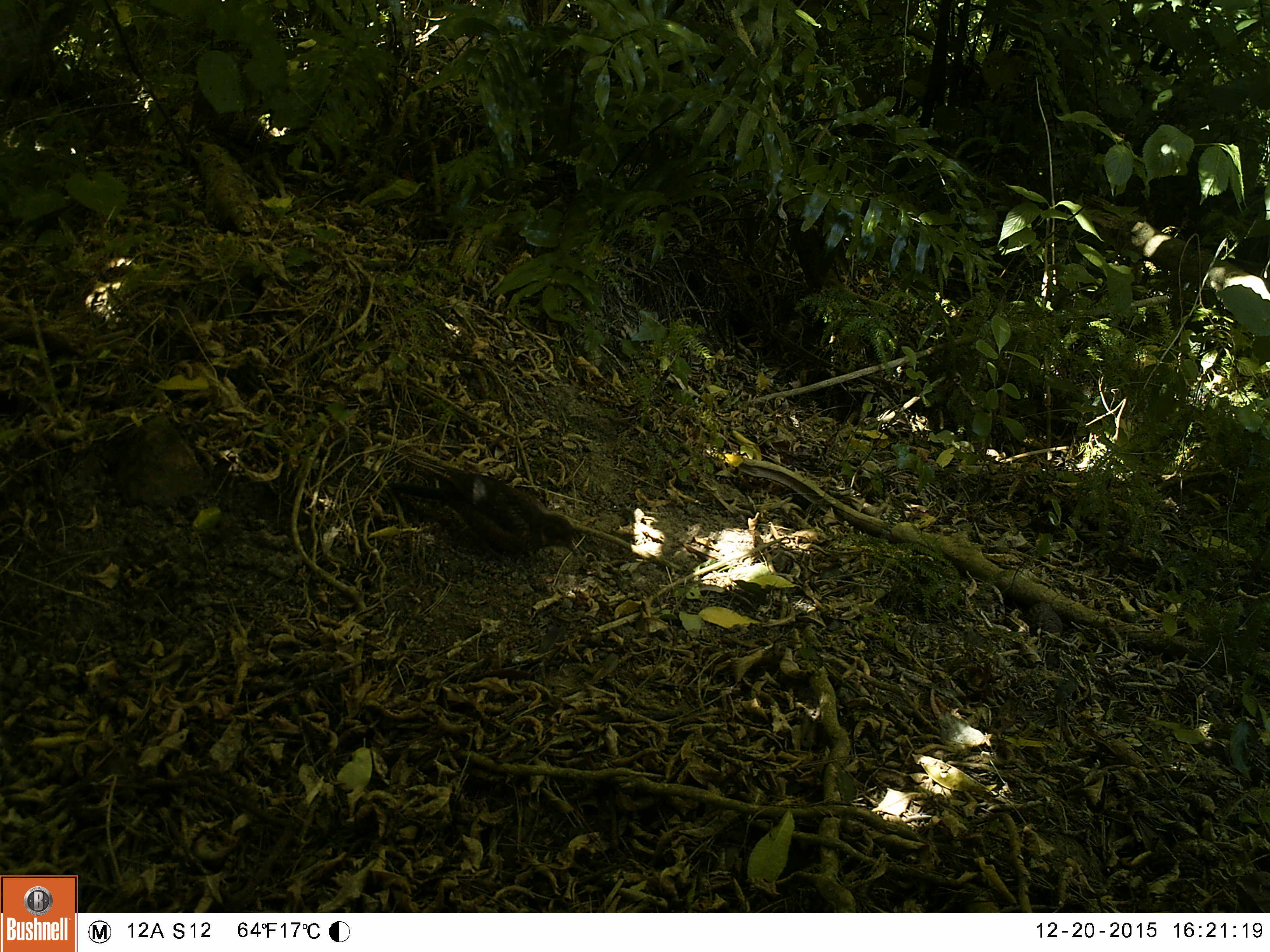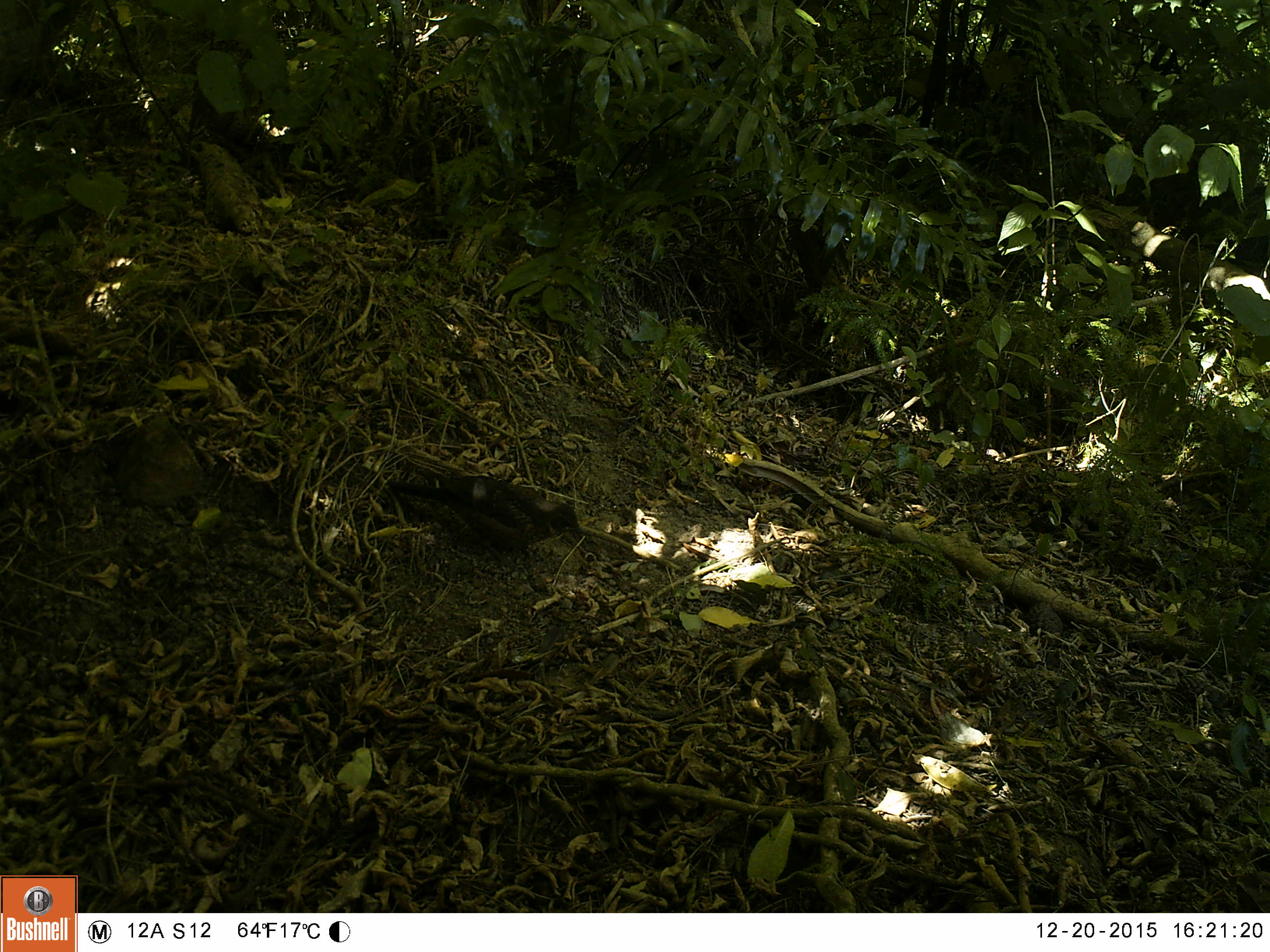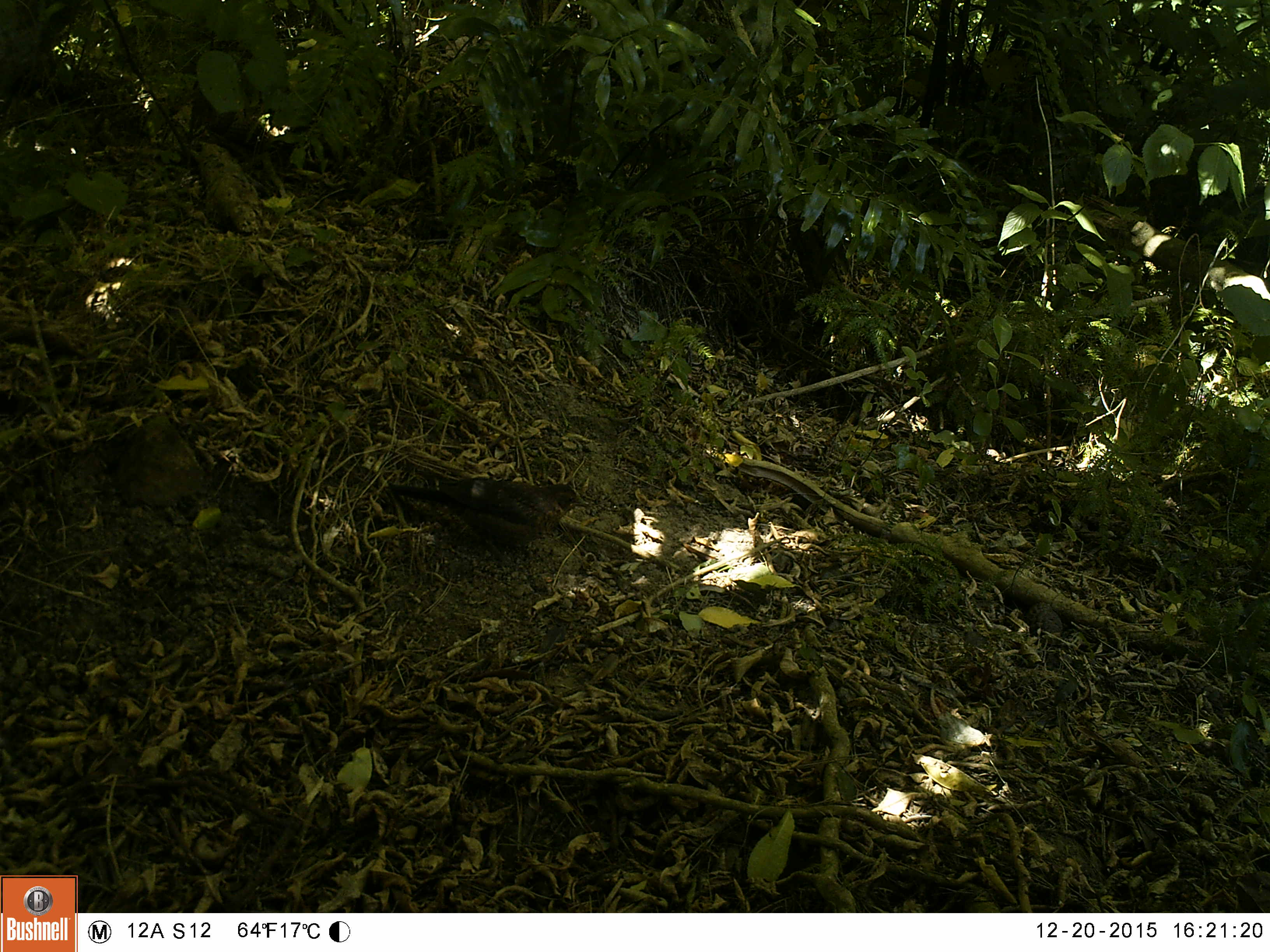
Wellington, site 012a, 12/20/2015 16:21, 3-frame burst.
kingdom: Animalia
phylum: Chordata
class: Aves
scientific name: Aves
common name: bird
Bird (Aves).